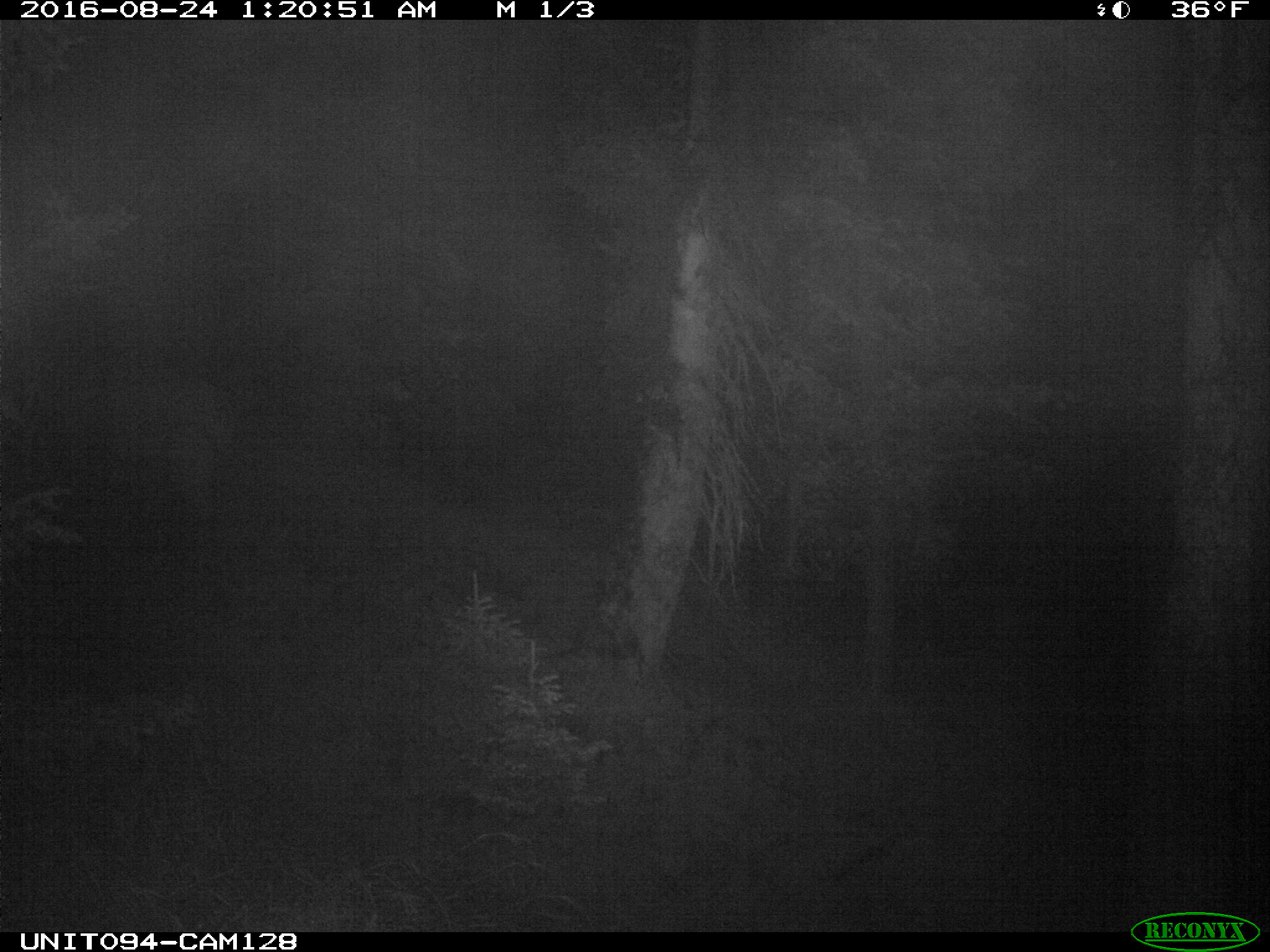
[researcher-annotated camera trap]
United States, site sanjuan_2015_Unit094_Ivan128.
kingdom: Animalia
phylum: Chordata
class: Mammalia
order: Artiodactyla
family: Cervidae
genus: Cervus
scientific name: Cervus elaphus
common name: red deer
Cervus elaphus (red deer).